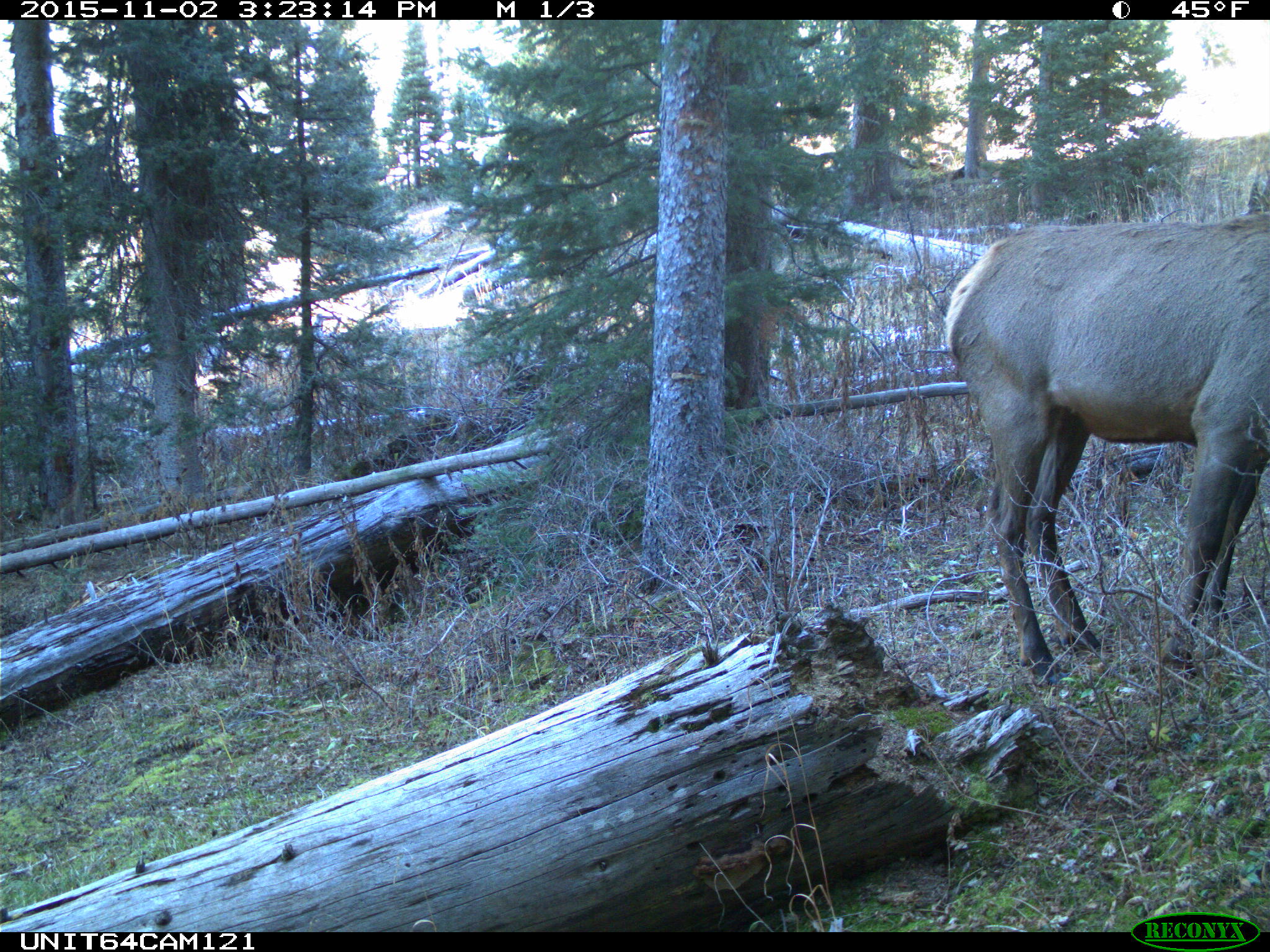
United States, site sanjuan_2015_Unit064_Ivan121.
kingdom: Animalia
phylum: Chordata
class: Mammalia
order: Artiodactyla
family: Cervidae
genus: Cervus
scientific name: Cervus elaphus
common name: red deer